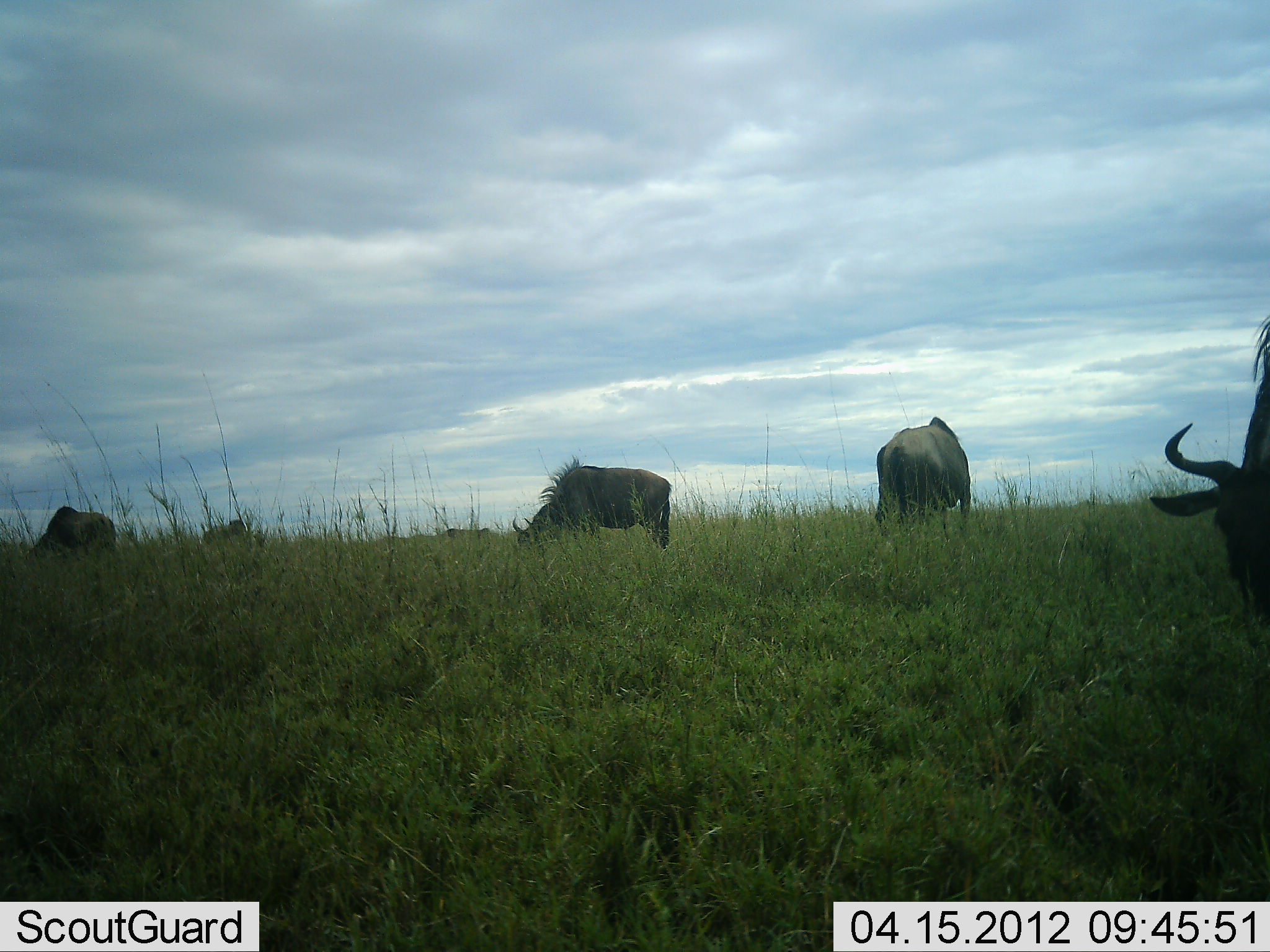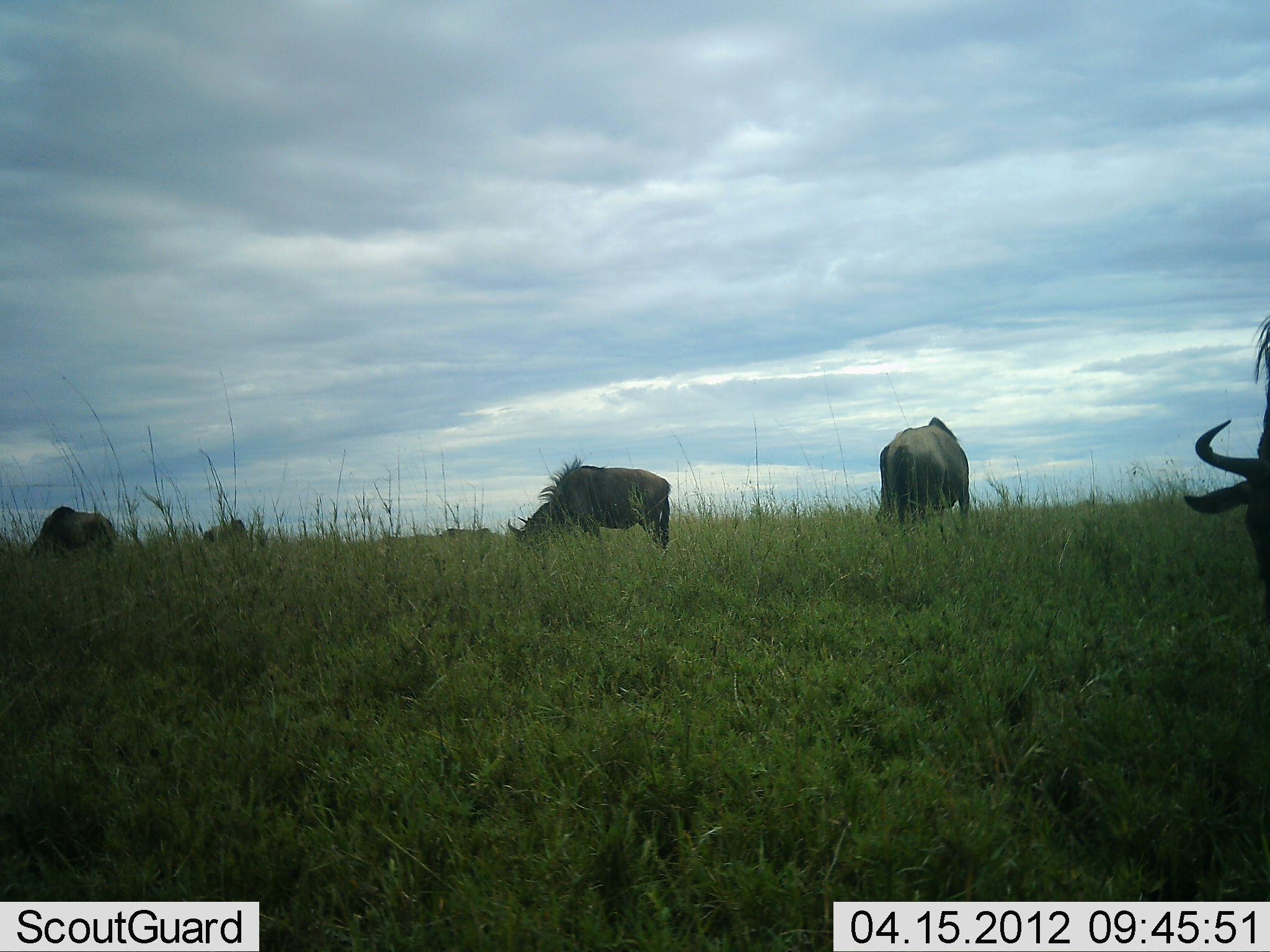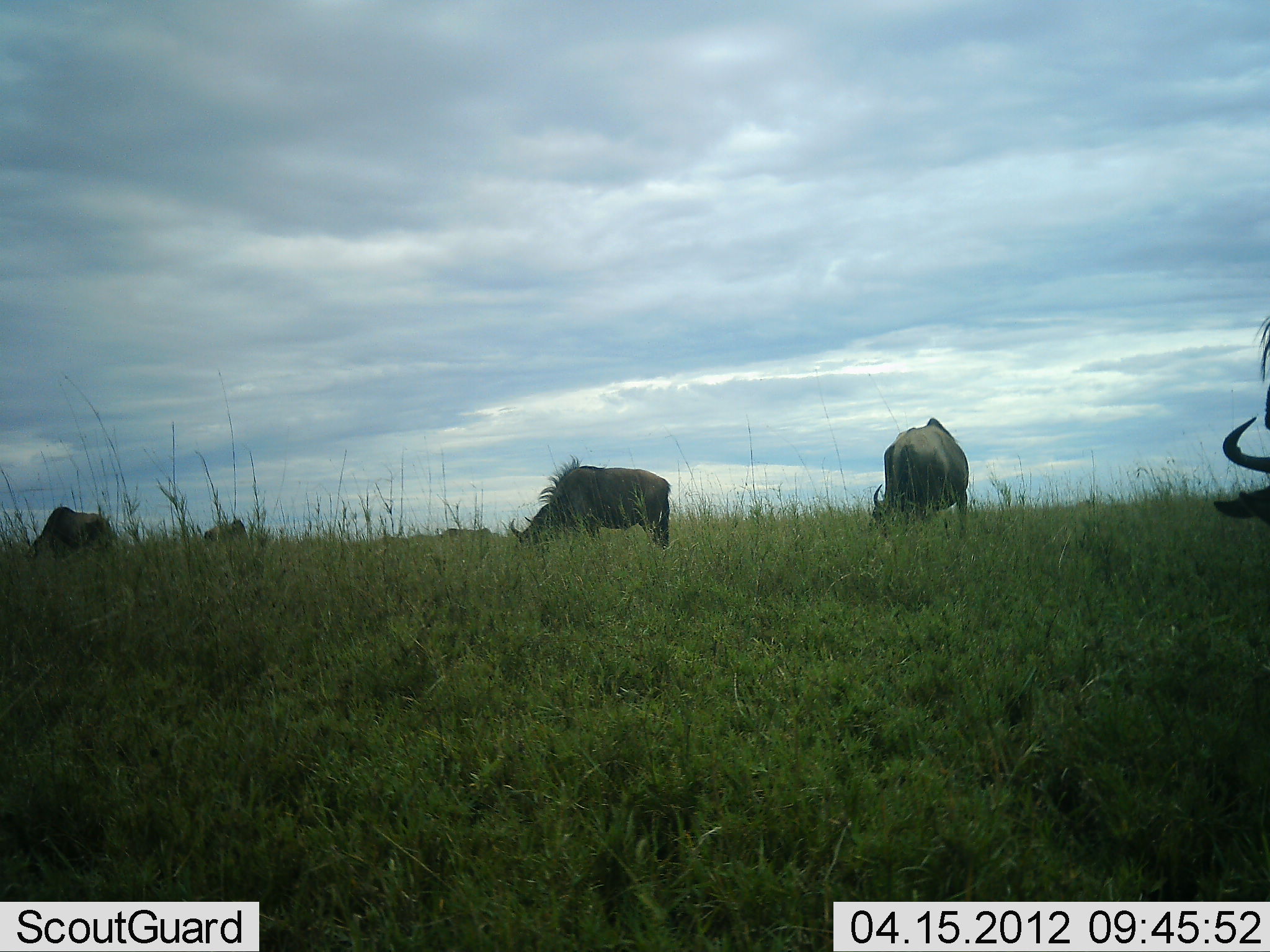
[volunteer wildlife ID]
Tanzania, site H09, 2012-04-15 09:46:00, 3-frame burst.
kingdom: Animalia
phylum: Chordata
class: Mammalia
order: Artiodactyla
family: Bovidae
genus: Connochaetes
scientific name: Connochaetes taurinus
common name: blue wildebeest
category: wildebeest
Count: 5.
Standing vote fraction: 21%.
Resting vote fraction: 0%.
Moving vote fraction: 5%.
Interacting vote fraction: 0%.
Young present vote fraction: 0%.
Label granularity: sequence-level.